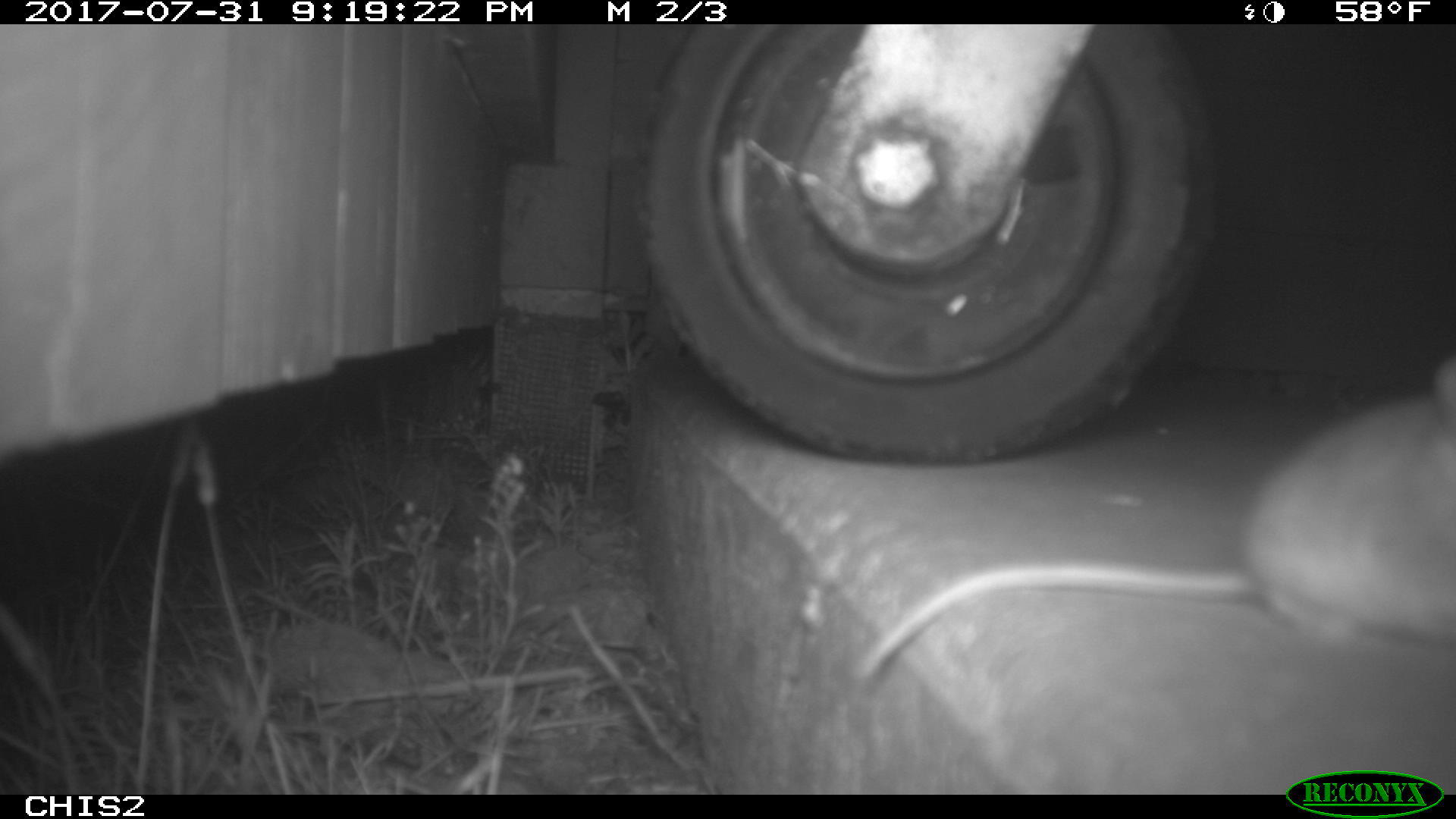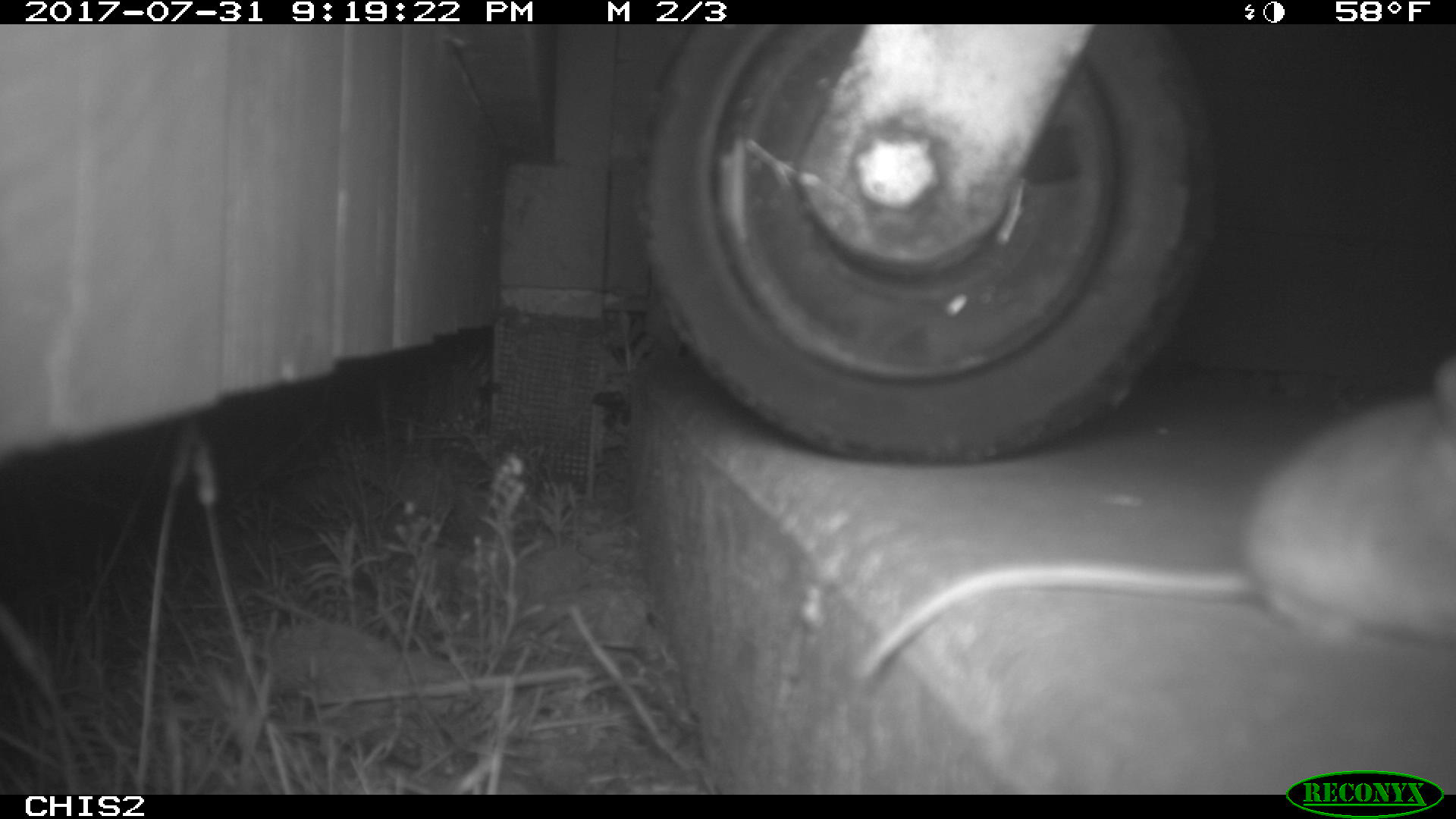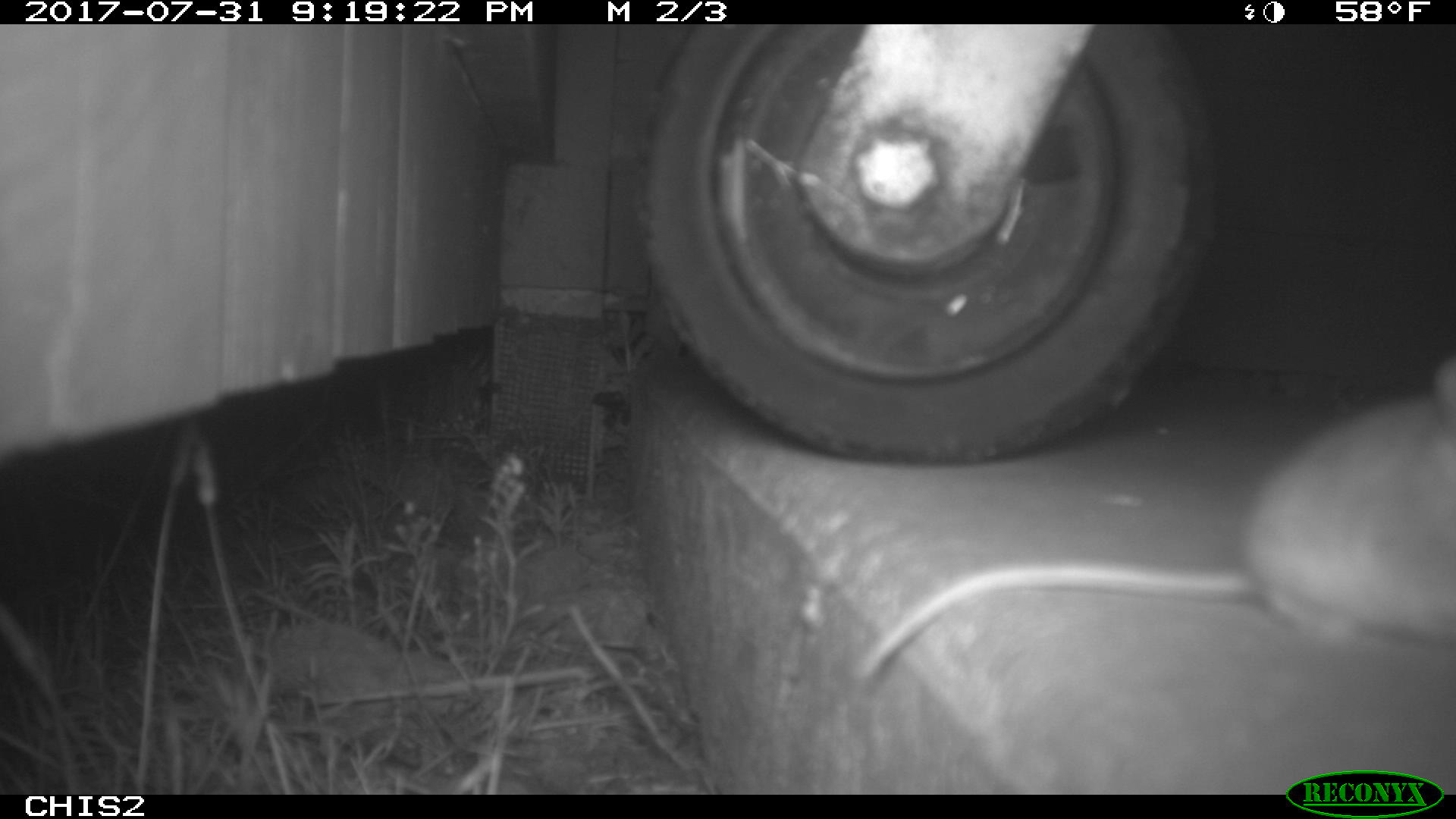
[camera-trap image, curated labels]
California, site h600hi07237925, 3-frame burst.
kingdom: Animalia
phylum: Chordata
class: Mammalia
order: Rodentia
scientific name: Rodentia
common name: rodent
Rodent (Rodentia).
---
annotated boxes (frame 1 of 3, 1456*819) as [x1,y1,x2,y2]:
rodent: [848,359,1455,691]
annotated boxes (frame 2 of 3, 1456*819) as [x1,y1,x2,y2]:
rodent: [852,358,1455,682]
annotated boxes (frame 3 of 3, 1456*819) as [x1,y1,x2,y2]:
rodent: [853,359,1455,678]